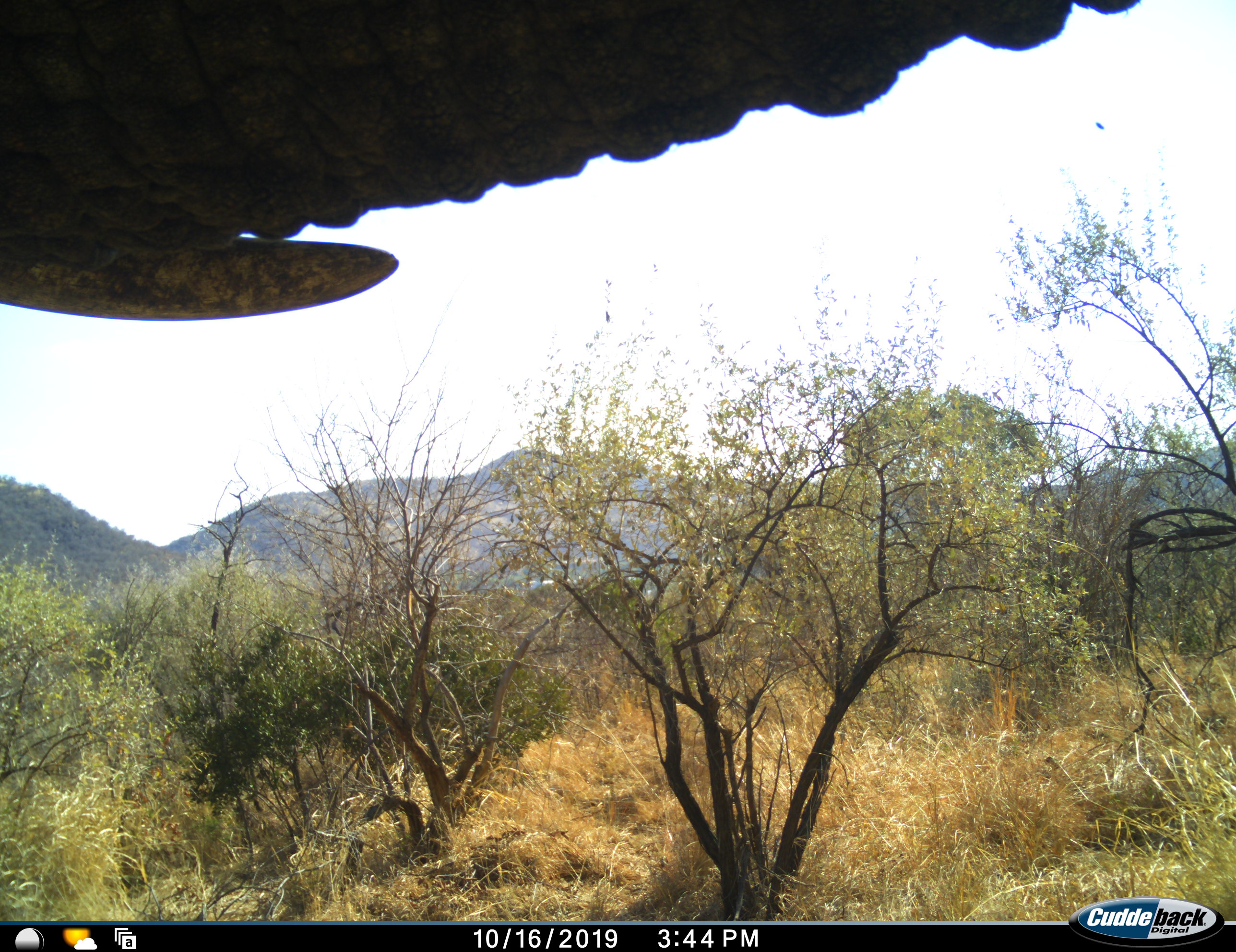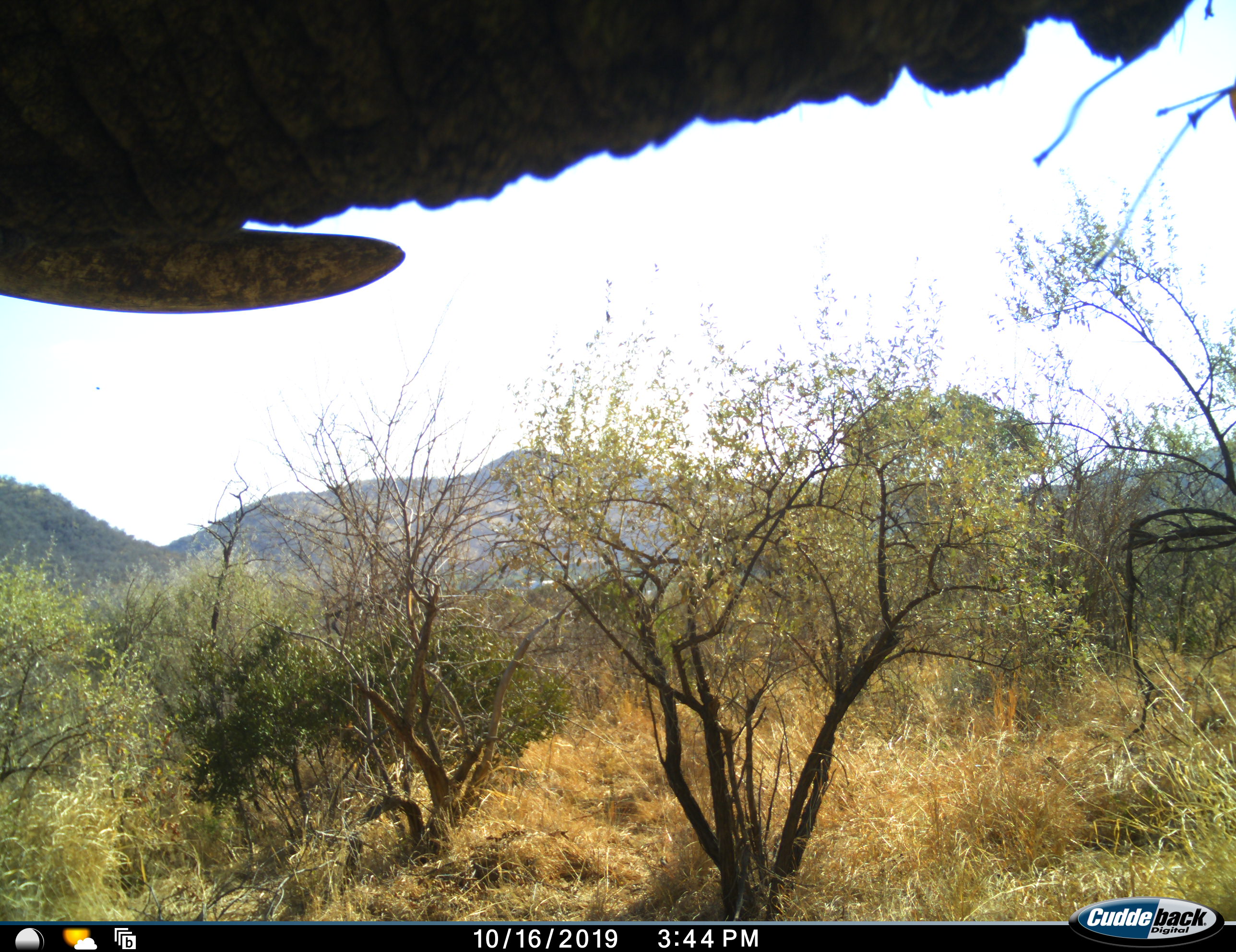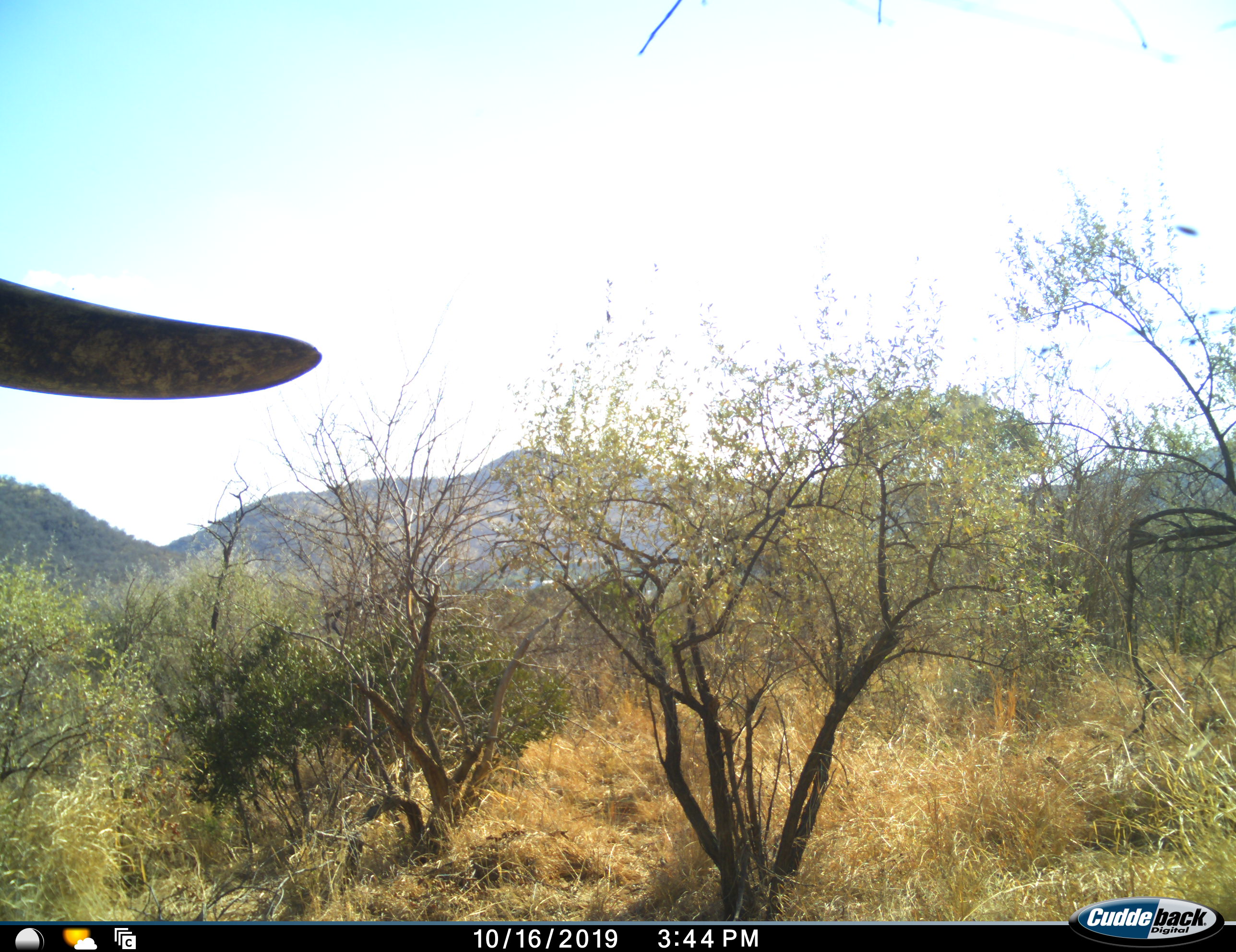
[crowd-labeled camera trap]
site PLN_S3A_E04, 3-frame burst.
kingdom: Animalia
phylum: Chordata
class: Mammalia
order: Proboscidea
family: Elephantidae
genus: Loxodonta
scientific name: Loxodonta africana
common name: african bush elephant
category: elephant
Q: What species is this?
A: Elephant (african bush elephant) (Loxodonta africana).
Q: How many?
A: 1.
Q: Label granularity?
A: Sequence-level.